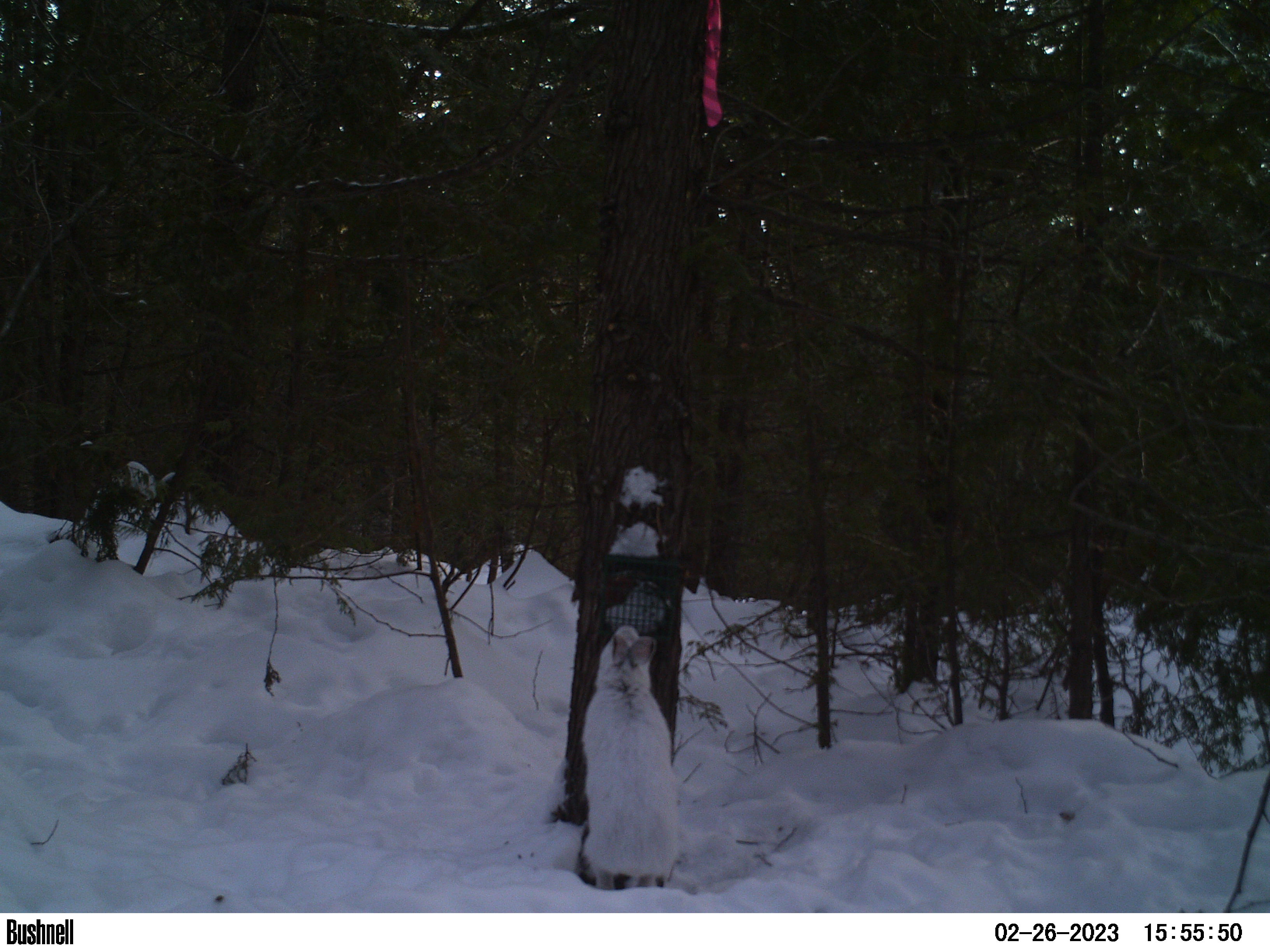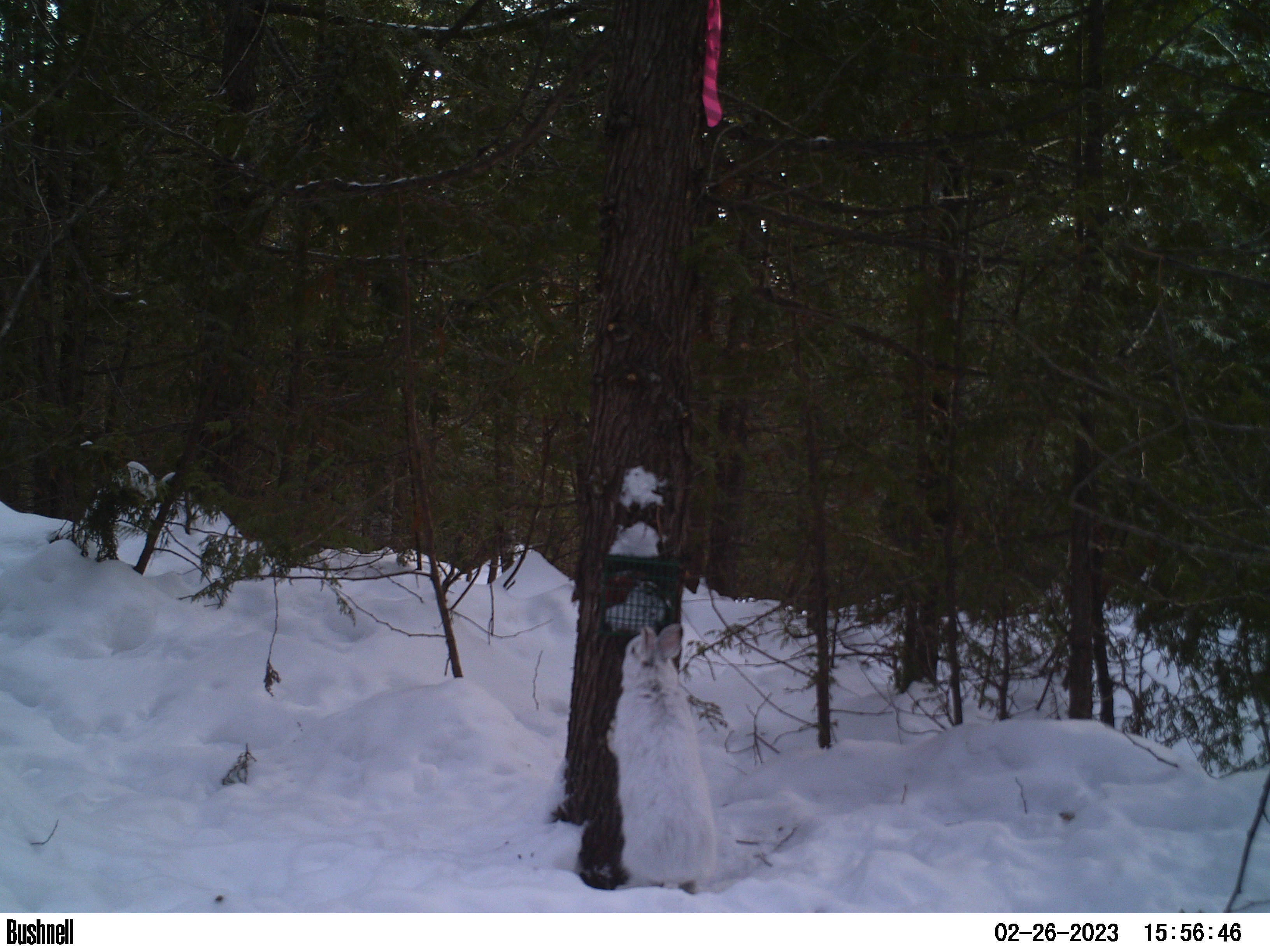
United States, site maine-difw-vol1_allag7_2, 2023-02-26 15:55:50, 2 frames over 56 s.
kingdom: Animalia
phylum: Chordata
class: Mammalia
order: Lagomorpha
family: Leporidae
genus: Lepus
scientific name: Lepus americanus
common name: snowshoe hare